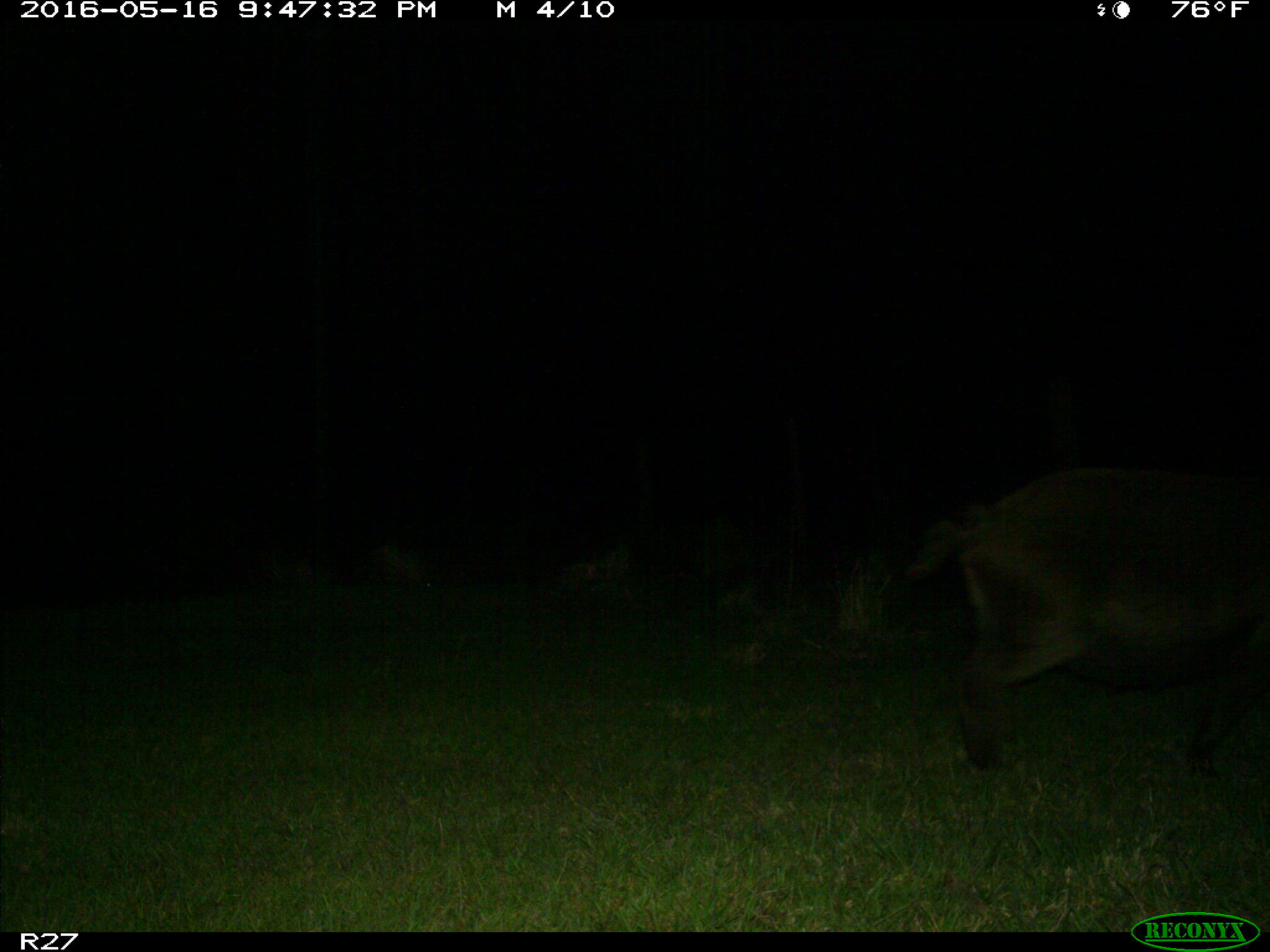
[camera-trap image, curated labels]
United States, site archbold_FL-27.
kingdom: Animalia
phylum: Chordata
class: Mammalia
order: Artiodactyla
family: Suidae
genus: Sus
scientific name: Sus scrofa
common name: wild boar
Sus scrofa (wild boar).